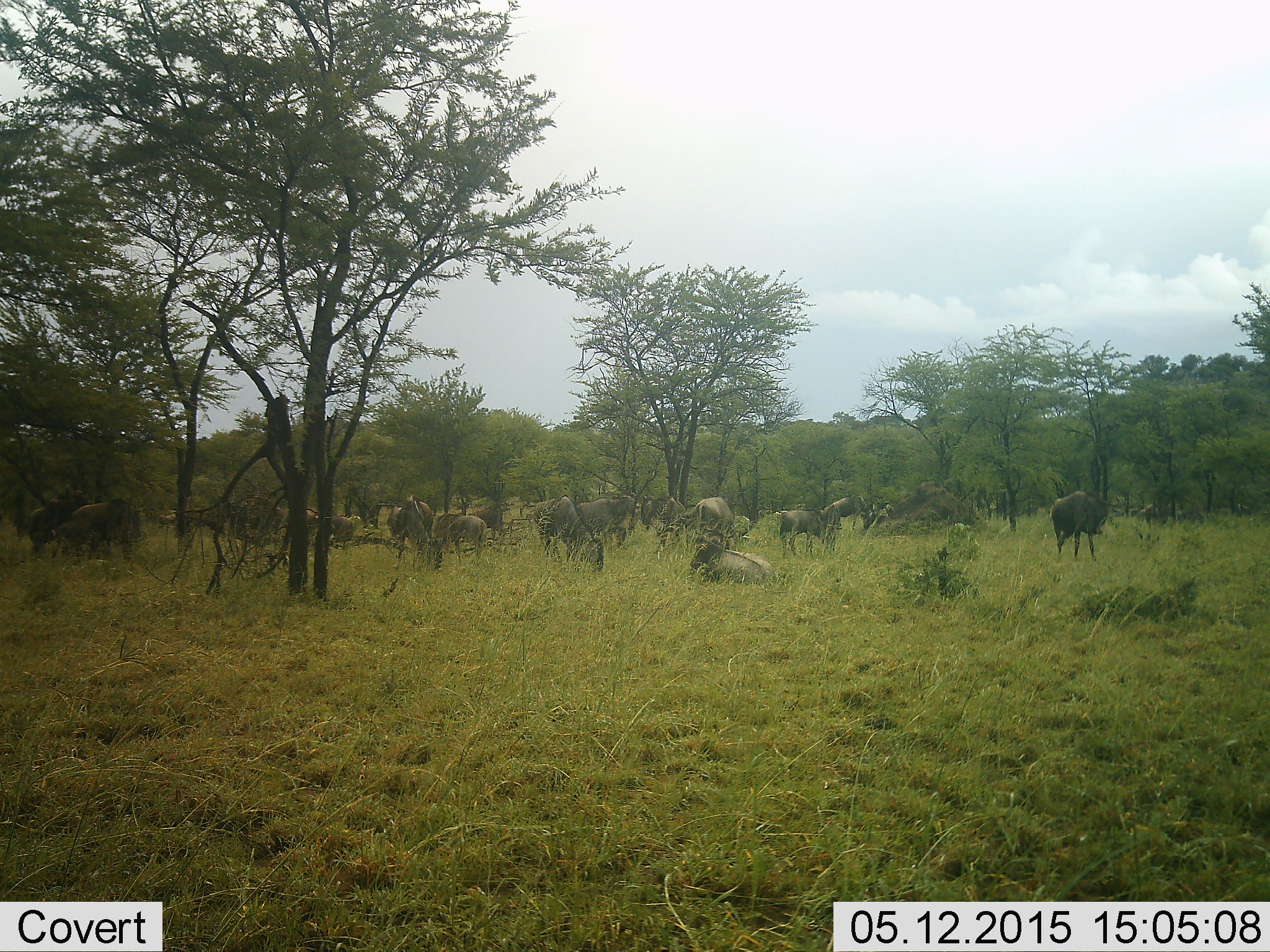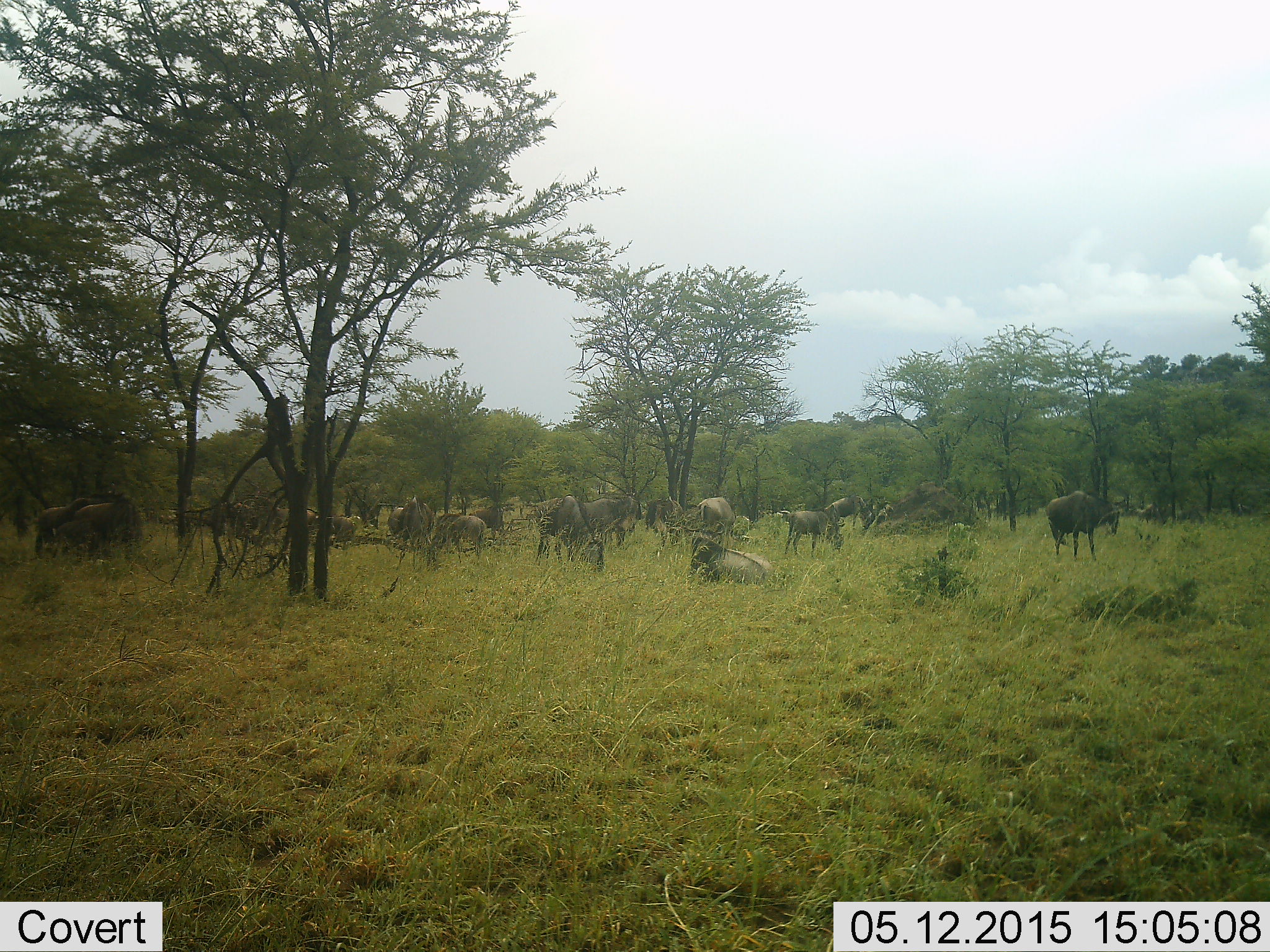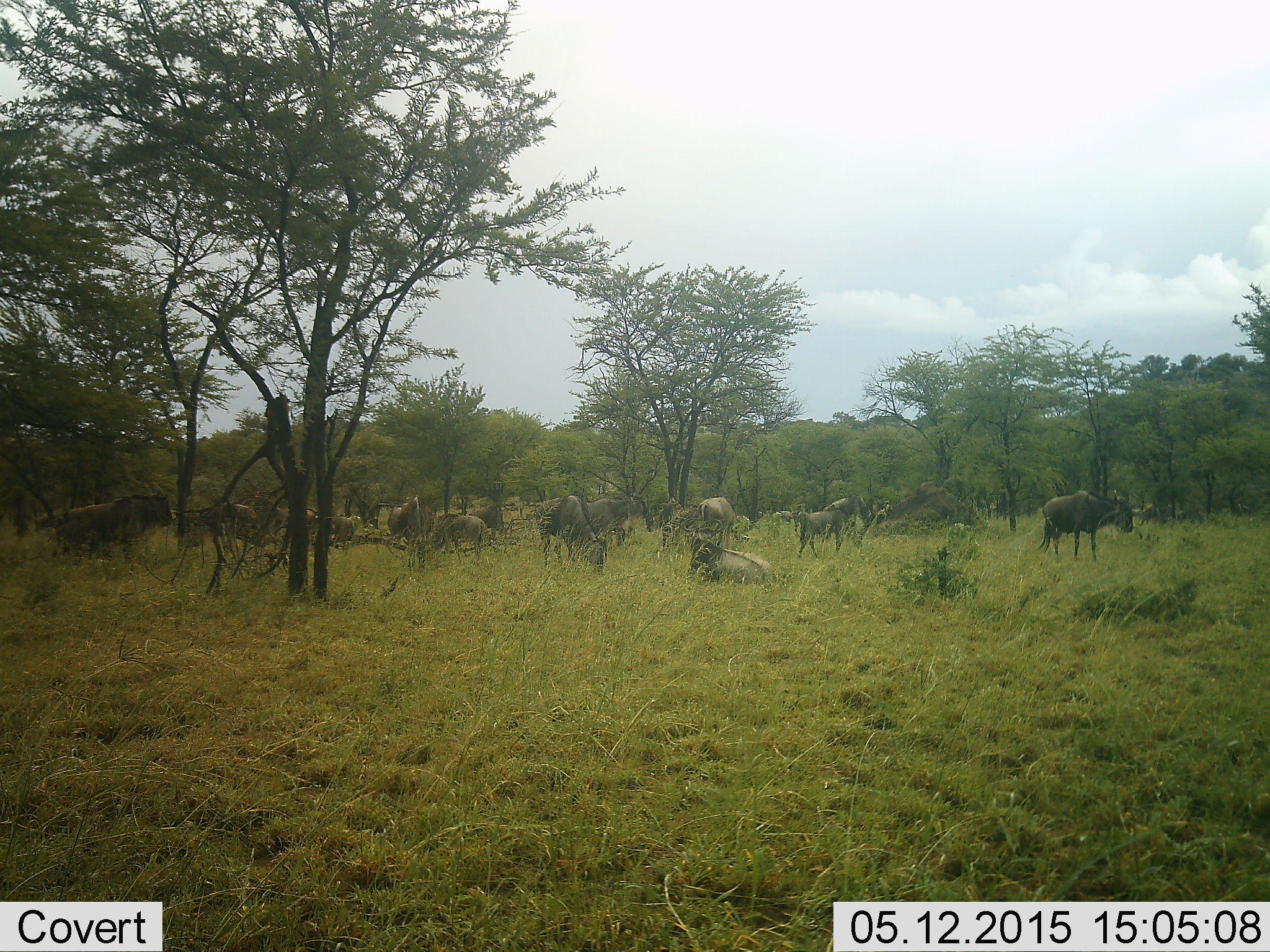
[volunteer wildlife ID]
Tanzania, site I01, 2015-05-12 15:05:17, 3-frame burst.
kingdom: Animalia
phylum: Chordata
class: Mammalia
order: Artiodactyla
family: Bovidae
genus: Connochaetes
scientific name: Connochaetes taurinus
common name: blue wildebeest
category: wildebeest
Wildebeest (blue wildebeest) (Connochaetes taurinus), count 11-50. Behavior (volunteer vote fractions): standing 90%, resting 90%, moving 40%, interacting 30%. Young present (vote fraction): 0%. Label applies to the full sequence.